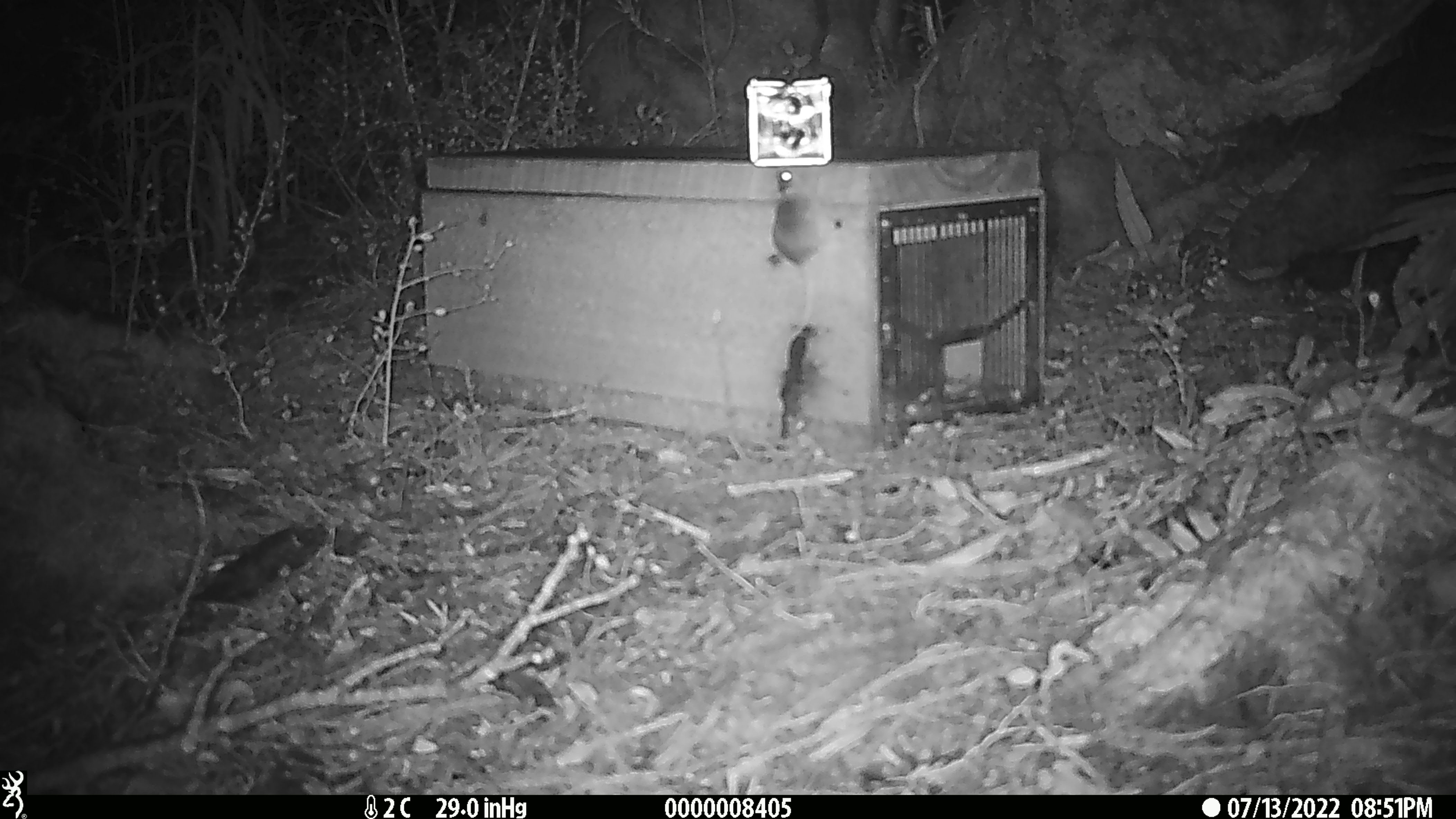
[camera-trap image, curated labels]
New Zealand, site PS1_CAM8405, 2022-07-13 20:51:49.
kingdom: Animalia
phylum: Chordata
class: Mammalia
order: Rodentia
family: Muridae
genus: Mus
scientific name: Mus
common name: mouse